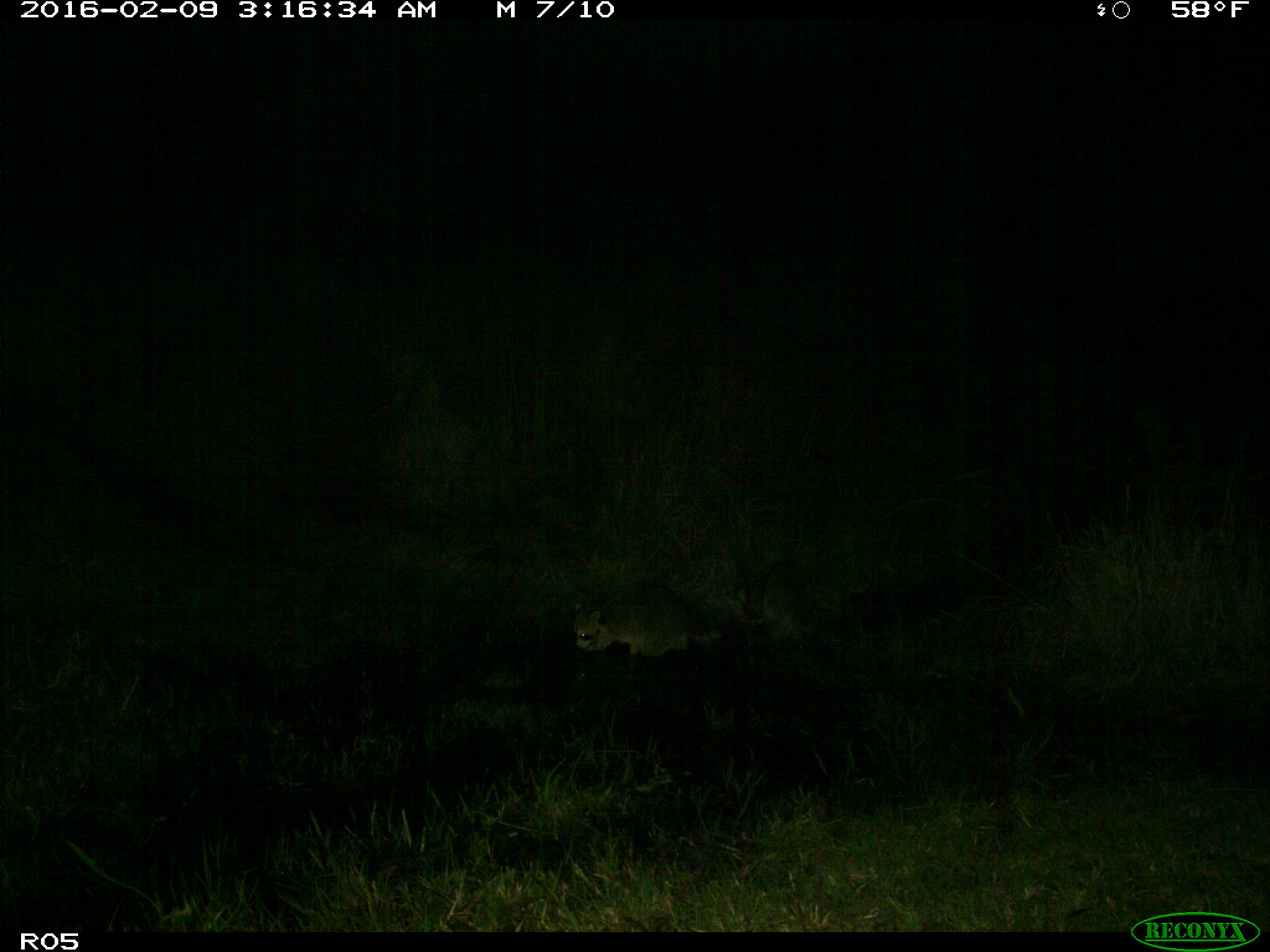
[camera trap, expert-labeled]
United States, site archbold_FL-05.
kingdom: Animalia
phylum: Chordata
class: Mammalia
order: Carnivora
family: Procyonidae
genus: Procyon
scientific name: Procyon lotor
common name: common raccoon